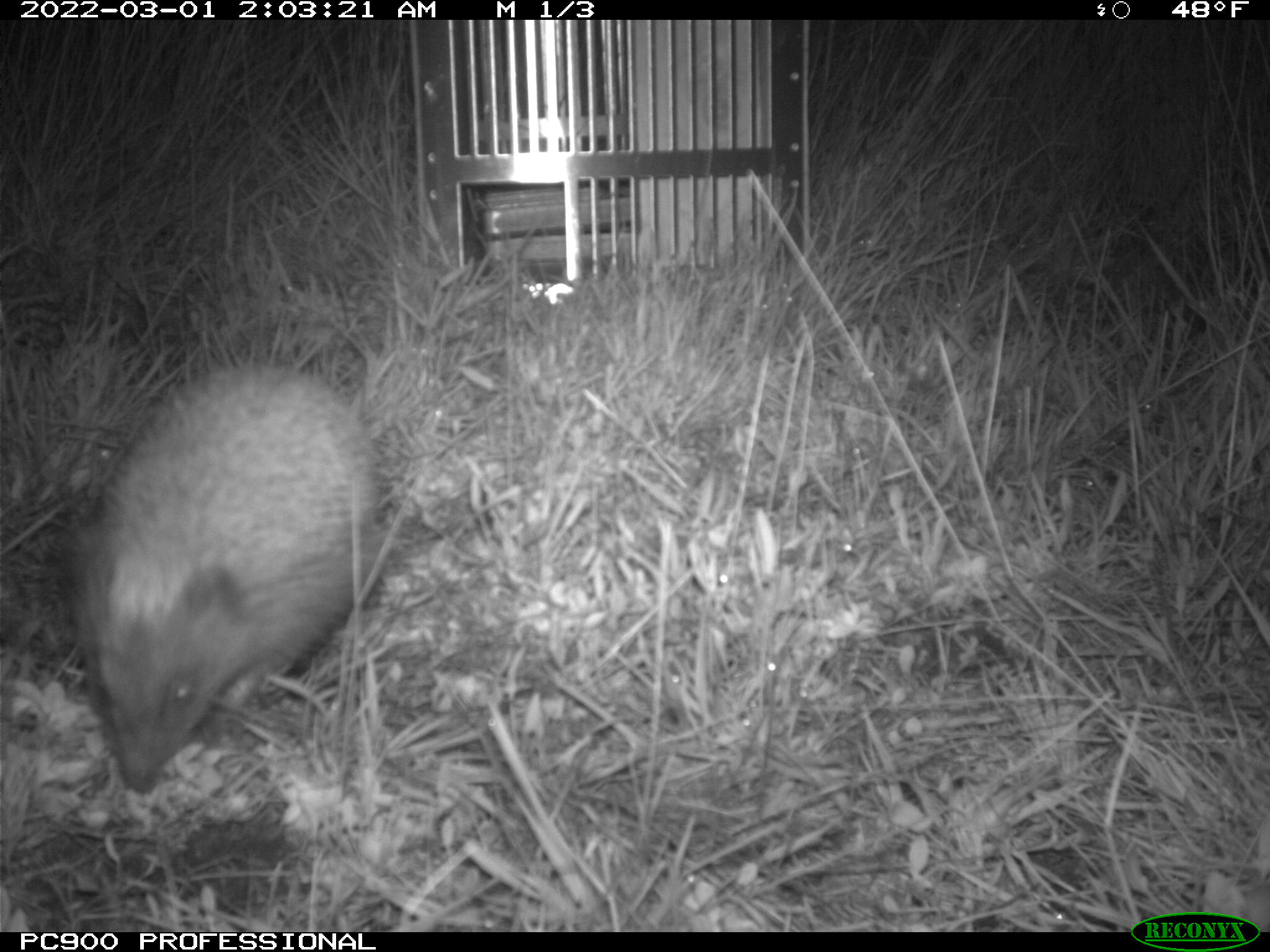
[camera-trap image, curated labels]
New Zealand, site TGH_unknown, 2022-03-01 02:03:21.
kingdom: Animalia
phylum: Chordata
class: Mammalia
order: Eulipotyphla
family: Erinaceidae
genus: Erinaceus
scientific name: Erinaceus europaeus europaeus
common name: european hedgehog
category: hedgehog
Hedgehog (european hedgehog) (Erinaceus europaeus europaeus).